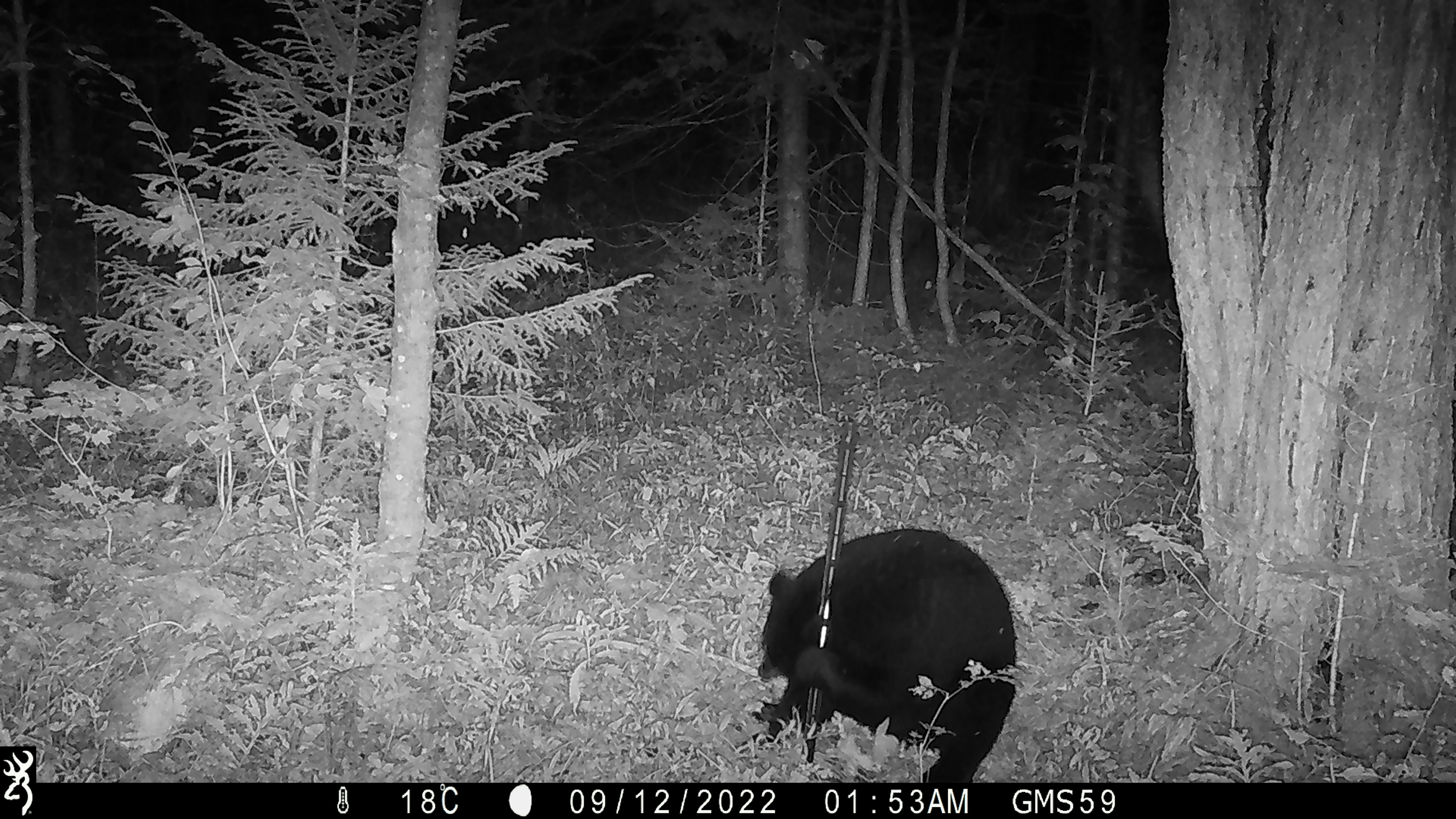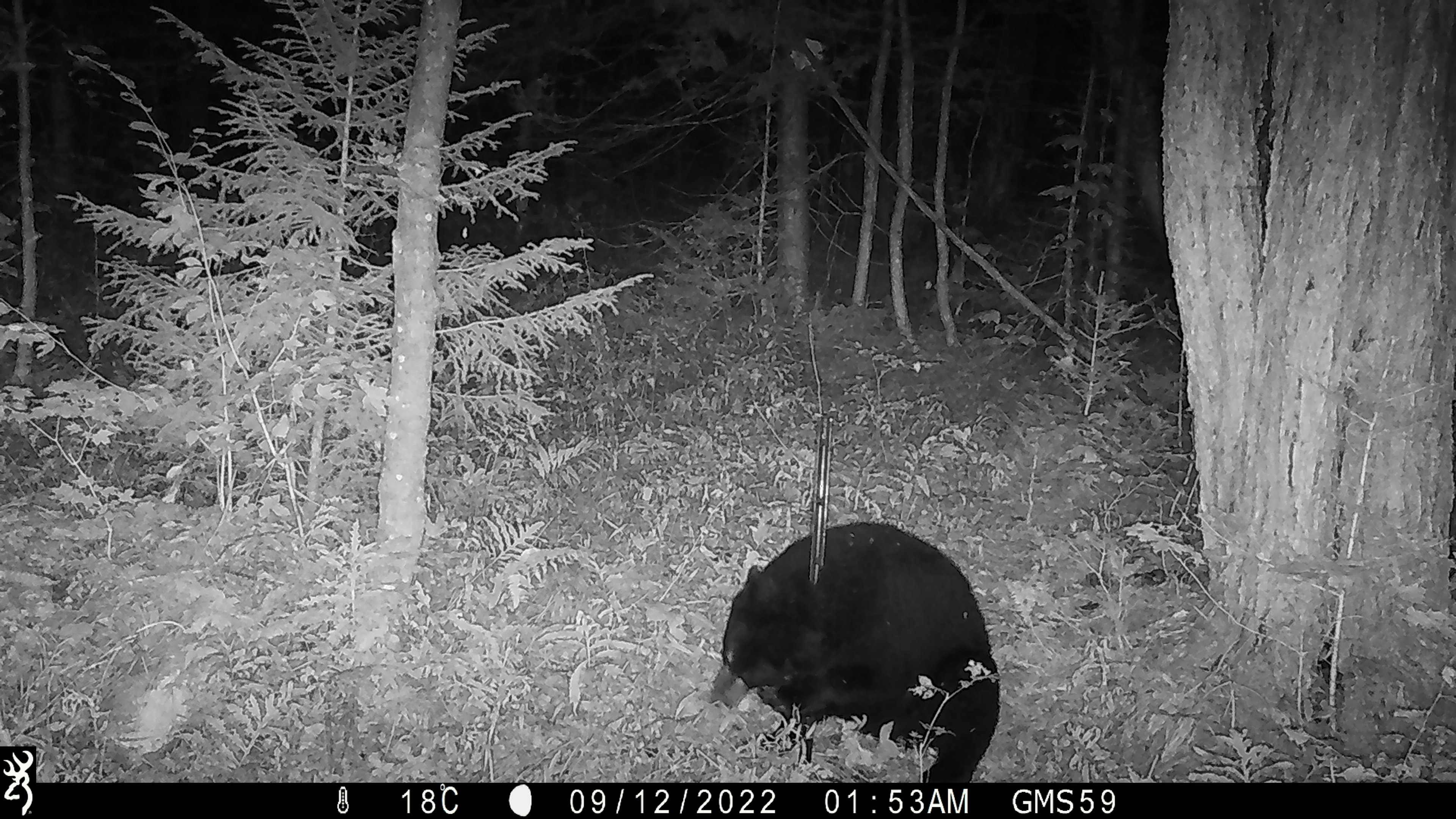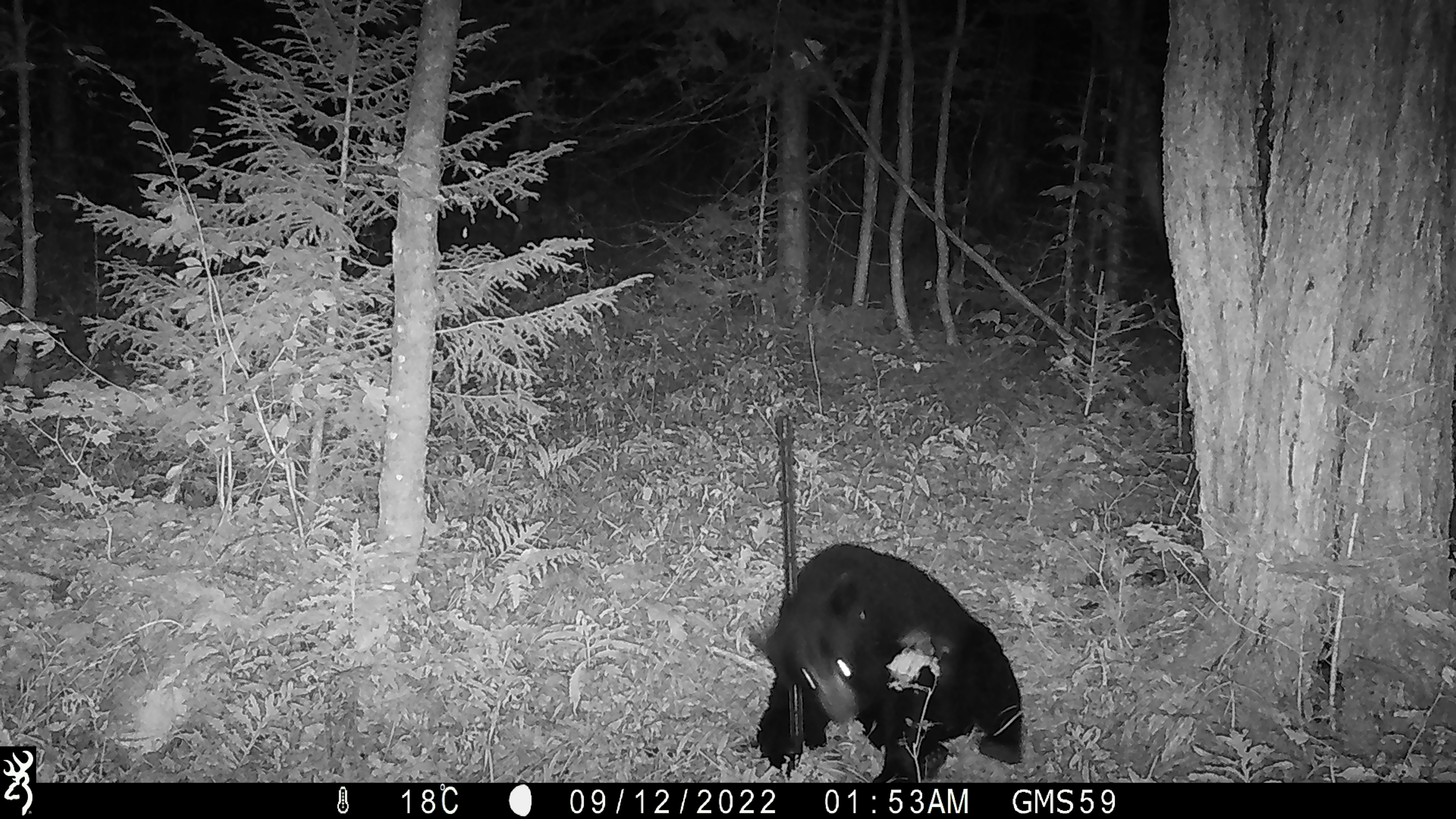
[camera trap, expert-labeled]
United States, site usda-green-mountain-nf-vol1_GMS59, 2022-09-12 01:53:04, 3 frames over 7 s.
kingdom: Animalia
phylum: Chordata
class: Mammalia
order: Carnivora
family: Ursidae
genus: Ursus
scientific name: Ursus americanus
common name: black bear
Black bear (Ursus americanus).